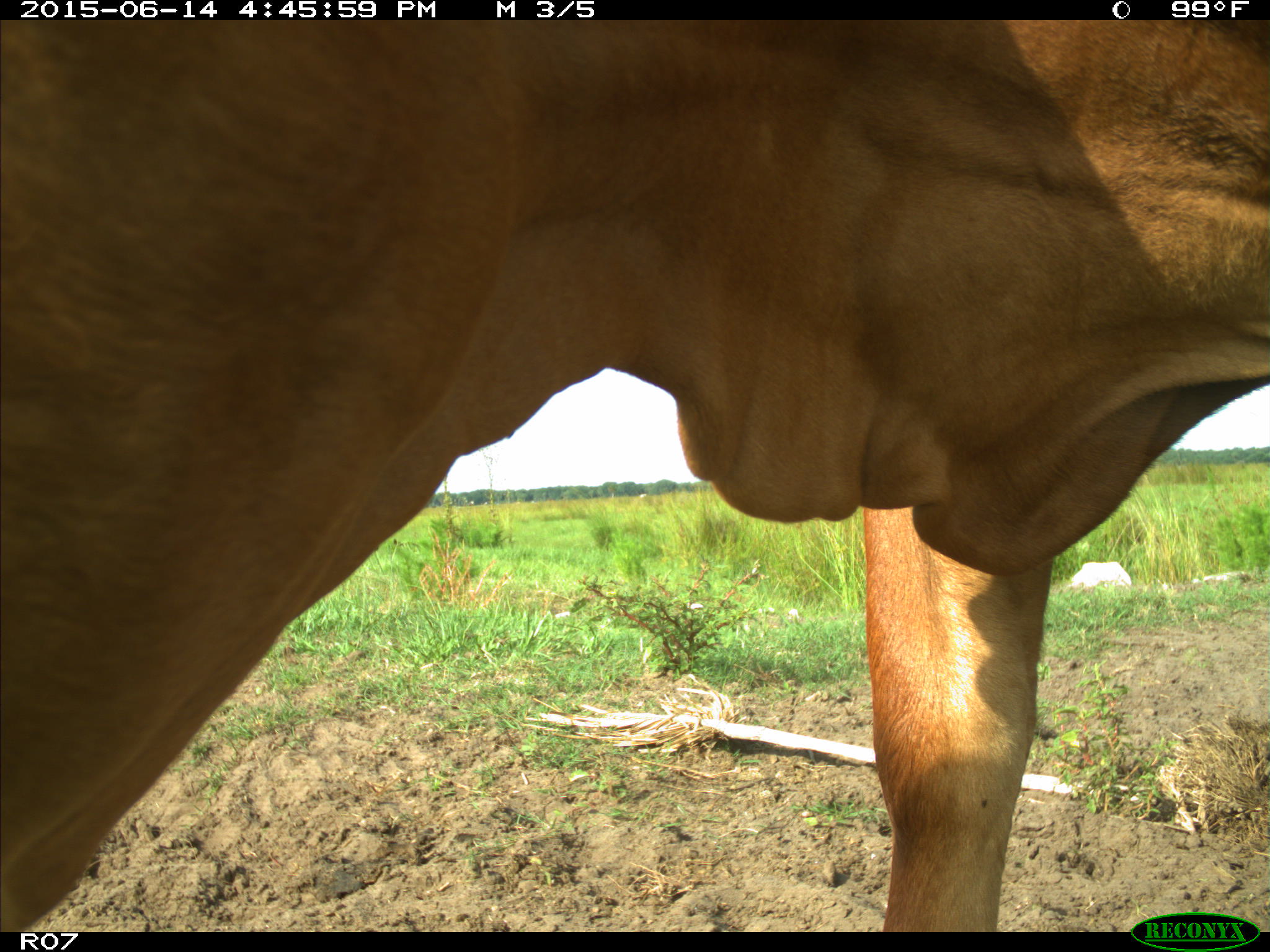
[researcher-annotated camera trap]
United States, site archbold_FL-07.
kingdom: Animalia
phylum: Chordata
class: Mammalia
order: Artiodactyla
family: Bovidae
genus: Bos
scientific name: Bos taurus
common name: domestic cow